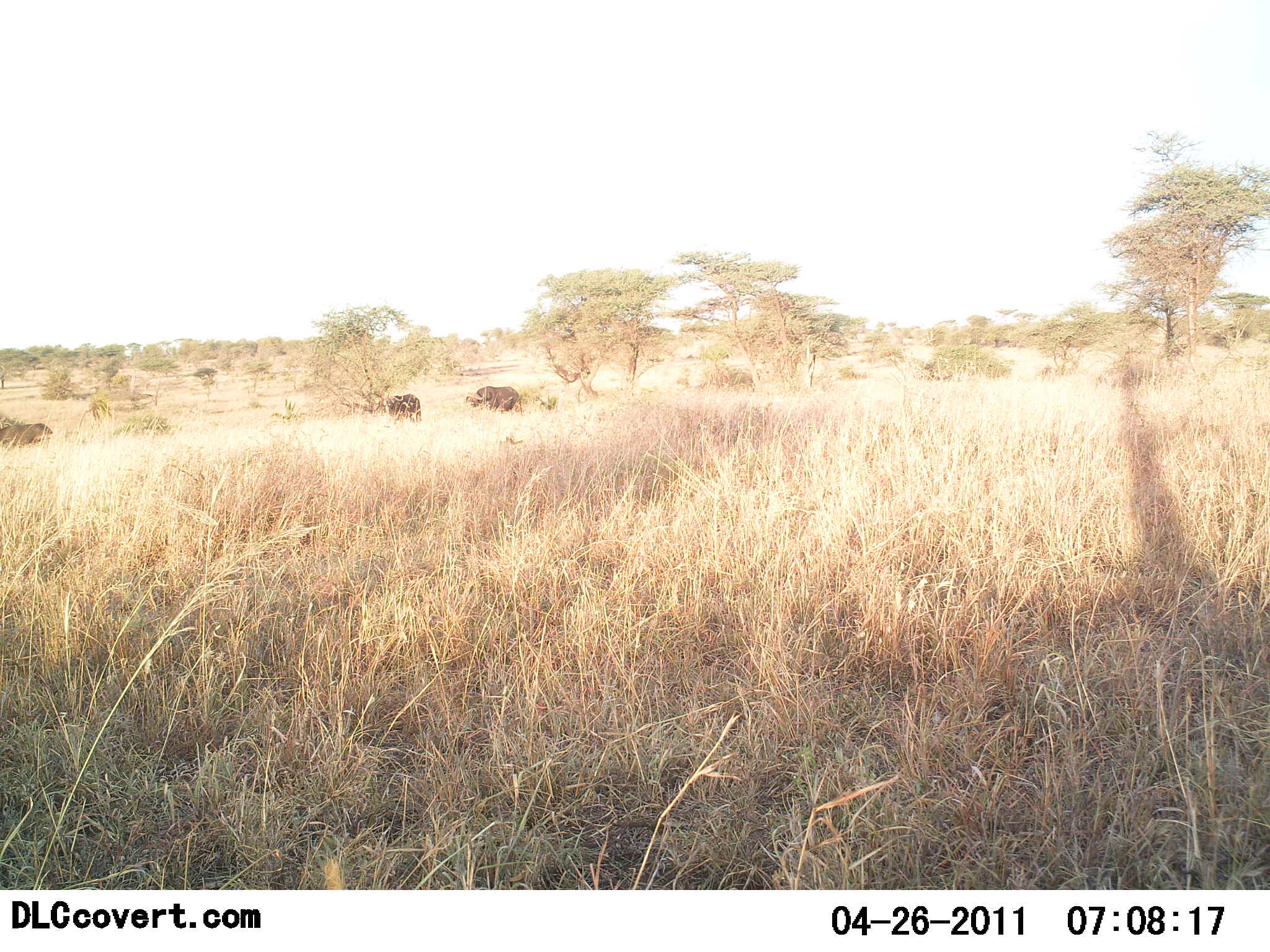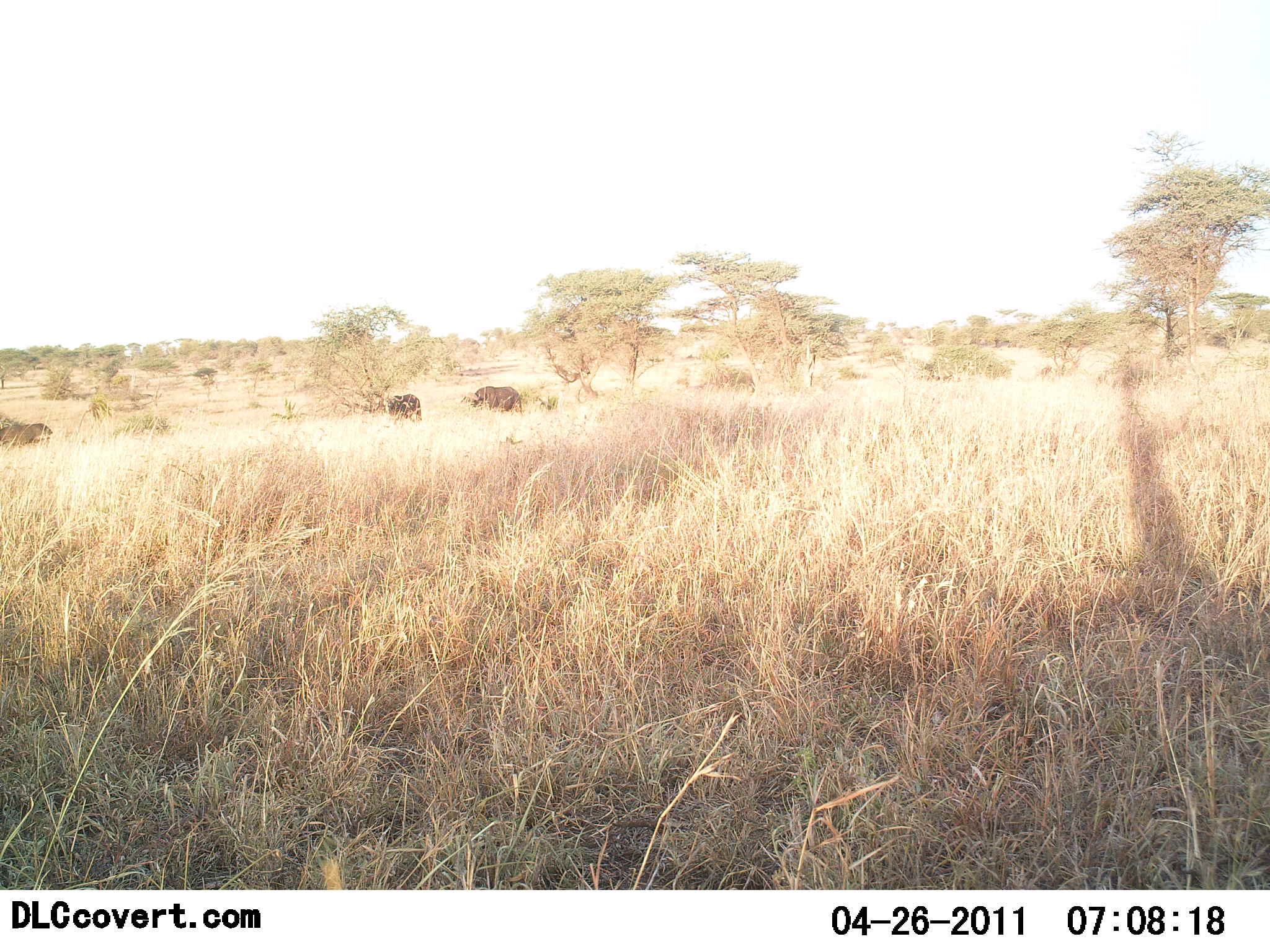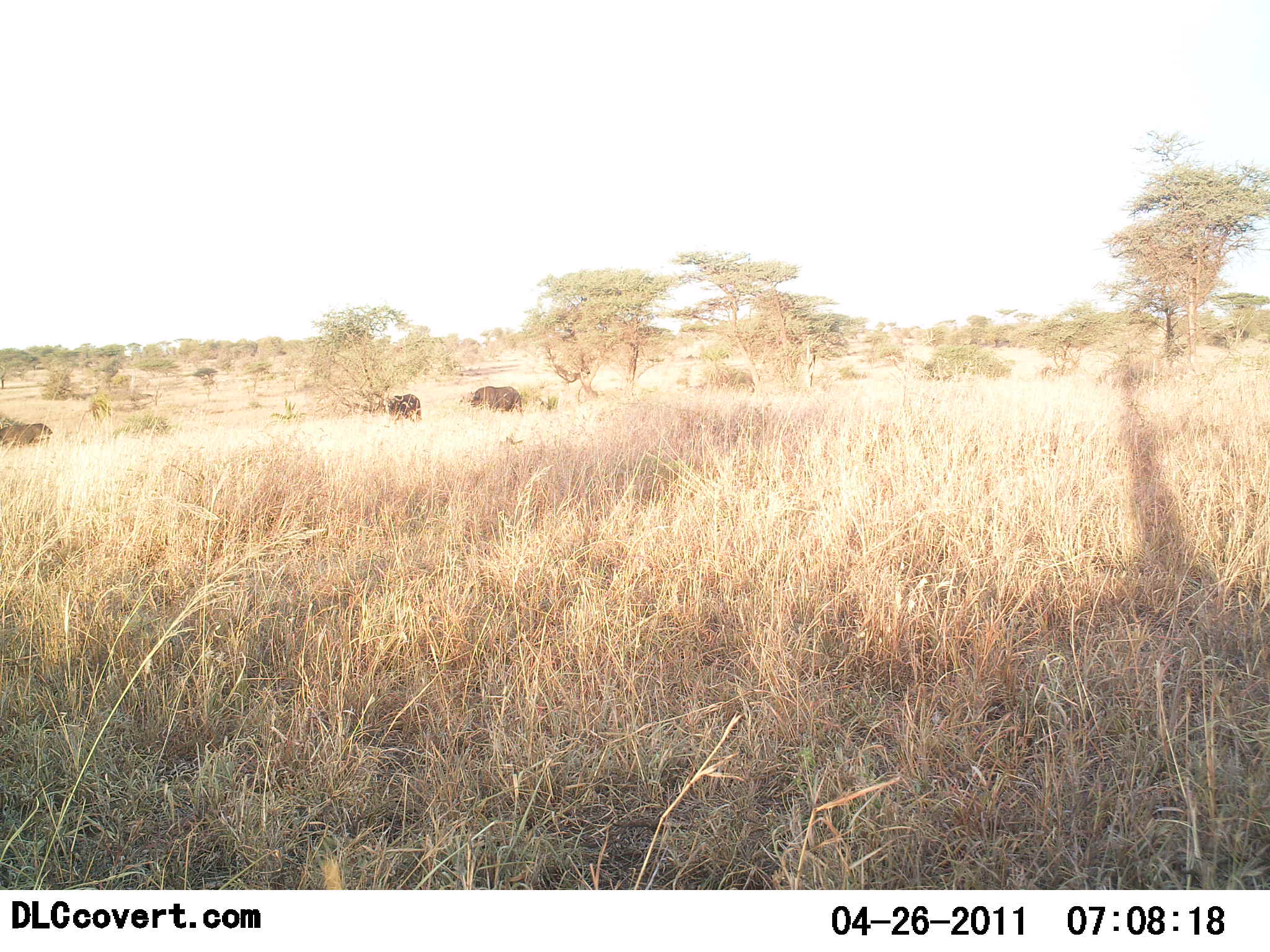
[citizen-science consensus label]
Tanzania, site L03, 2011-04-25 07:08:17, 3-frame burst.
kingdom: Animalia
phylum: Chordata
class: Mammalia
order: Artiodactyla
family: Bovidae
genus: Syncerus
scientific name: Syncerus caffer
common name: cape buffalo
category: buffalo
Buffalo (cape buffalo) (Syncerus caffer), count 3. Behavior (volunteer vote fractions): standing 67%, resting 33%, moving 0%, interacting 0%. Young present (vote fraction): 0%. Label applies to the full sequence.